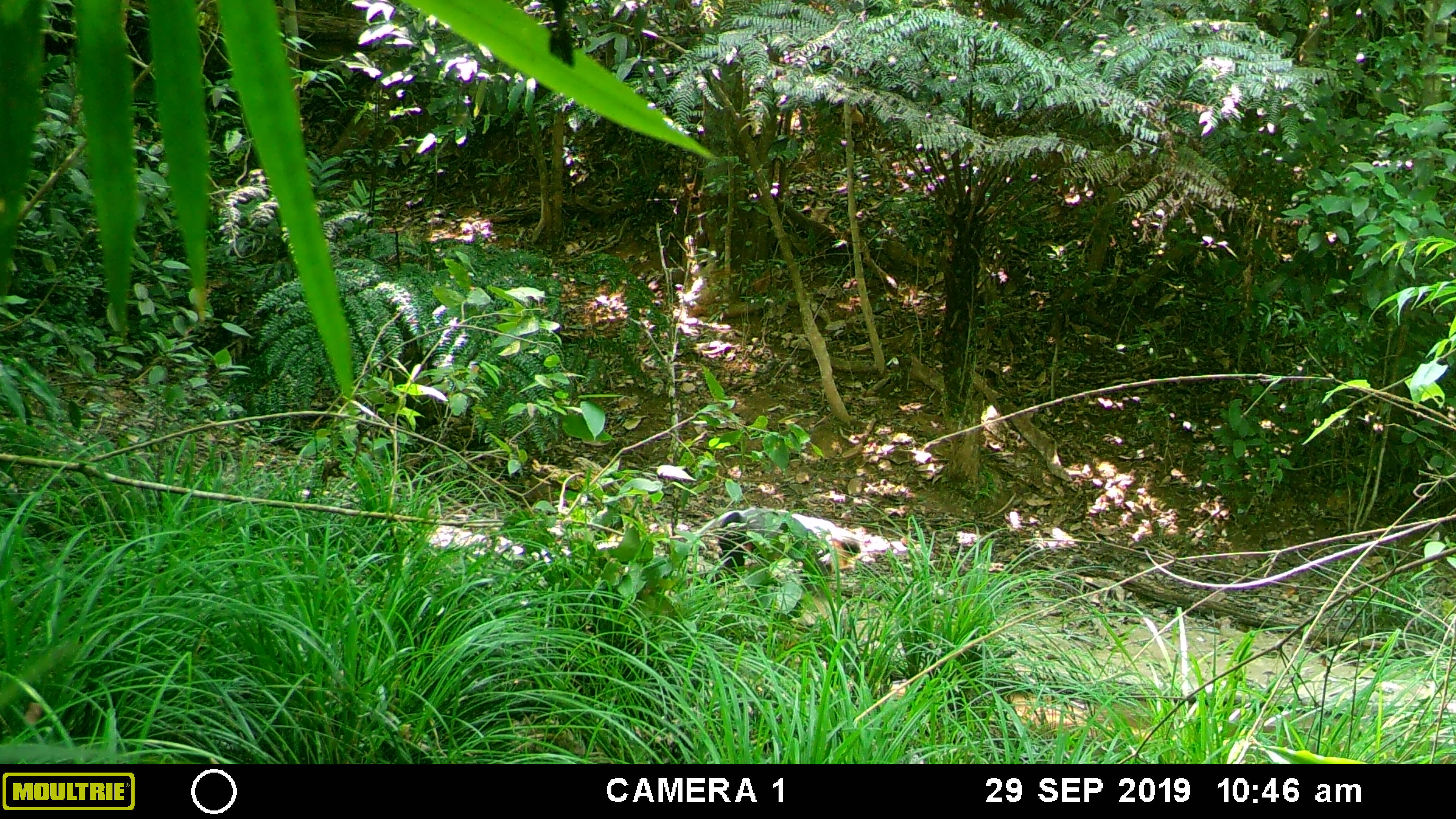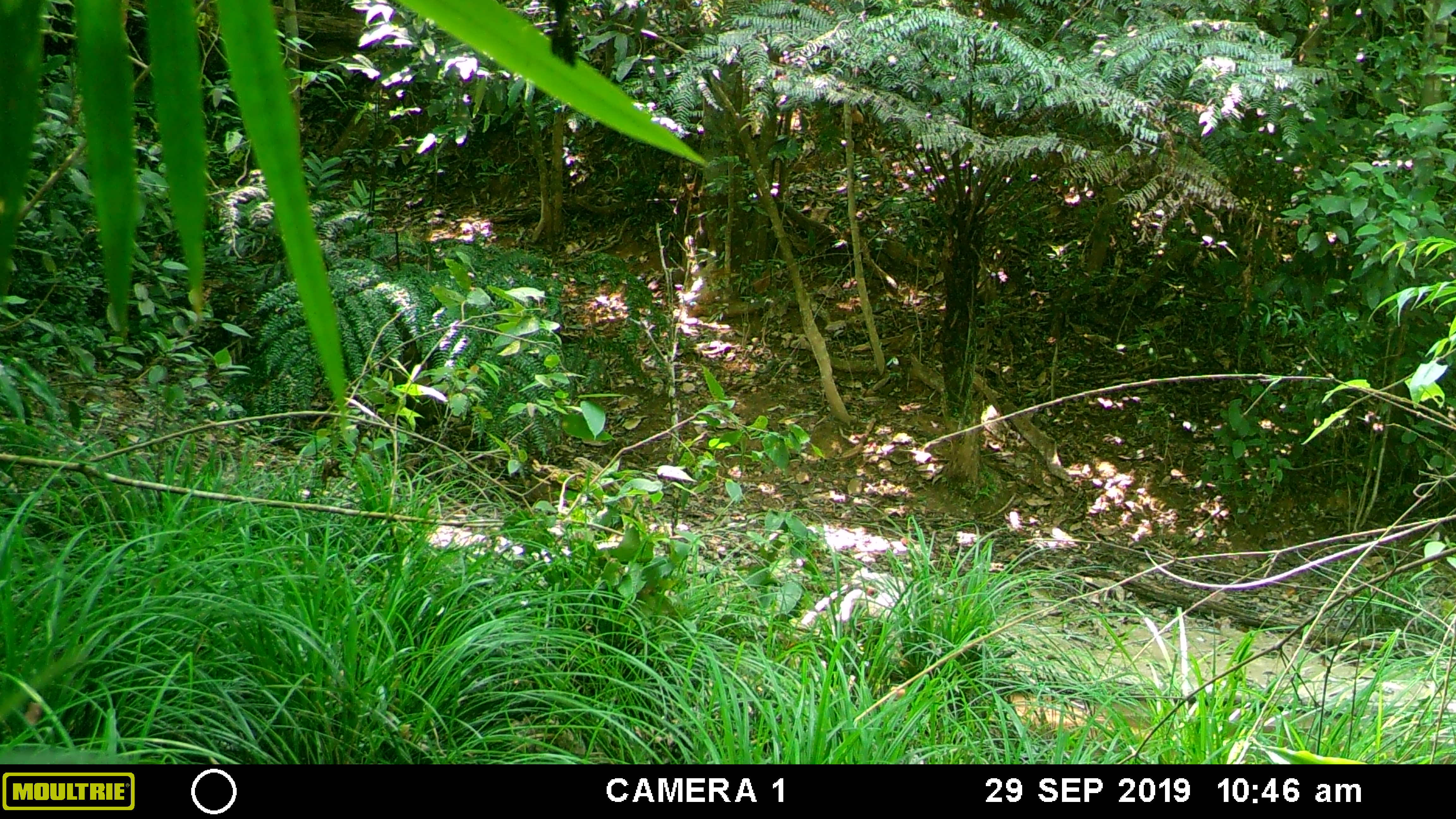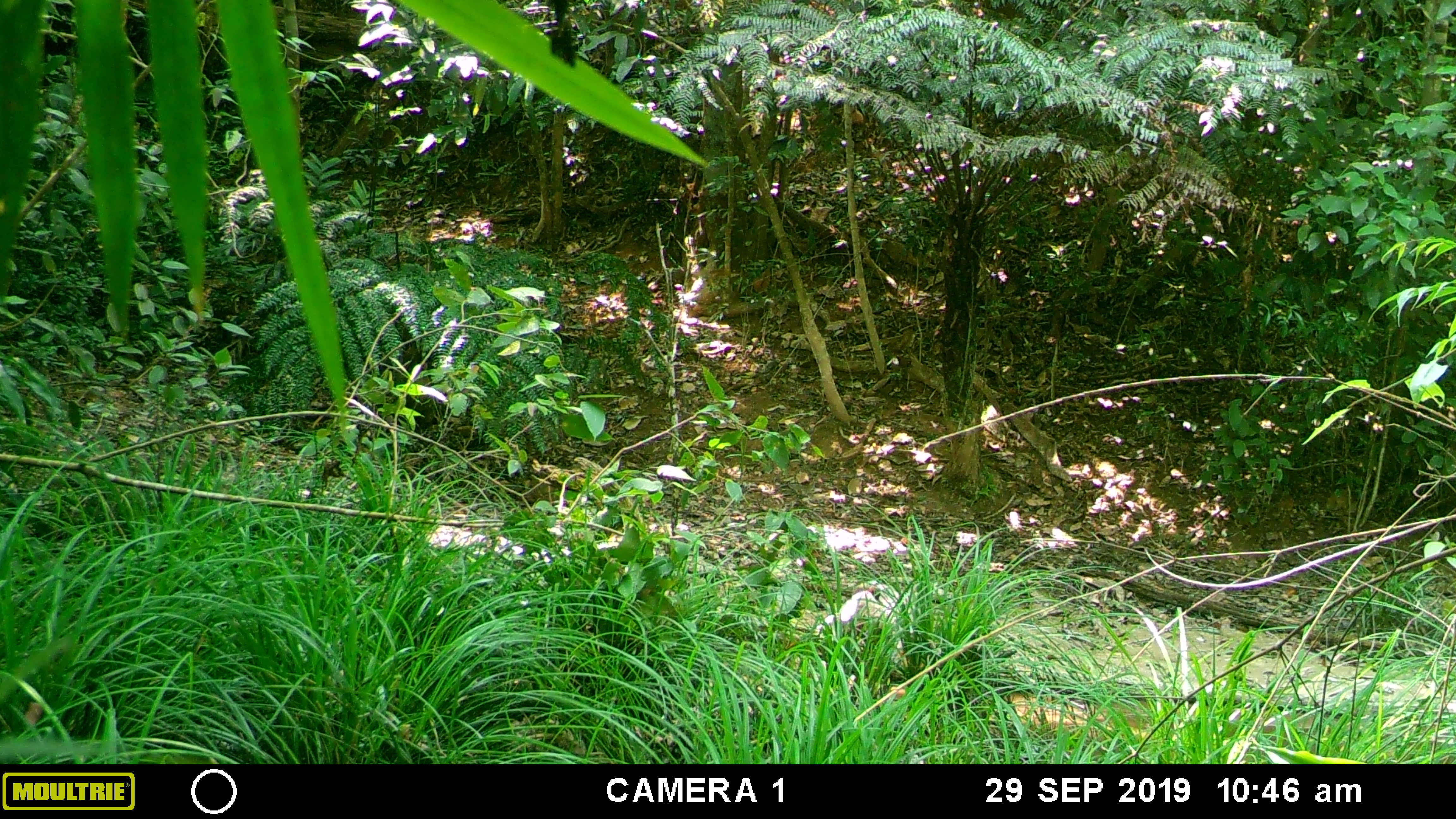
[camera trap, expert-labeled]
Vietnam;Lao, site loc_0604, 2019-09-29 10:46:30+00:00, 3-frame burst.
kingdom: Animalia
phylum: Chordata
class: Mammalia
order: Primates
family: Cercopithecidae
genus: Pygathrix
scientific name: Pygathrix nemaeus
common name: red-shanked douc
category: red shanked douc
Red shanked douc (red-shanked douc) (Pygathrix nemaeus). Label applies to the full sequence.